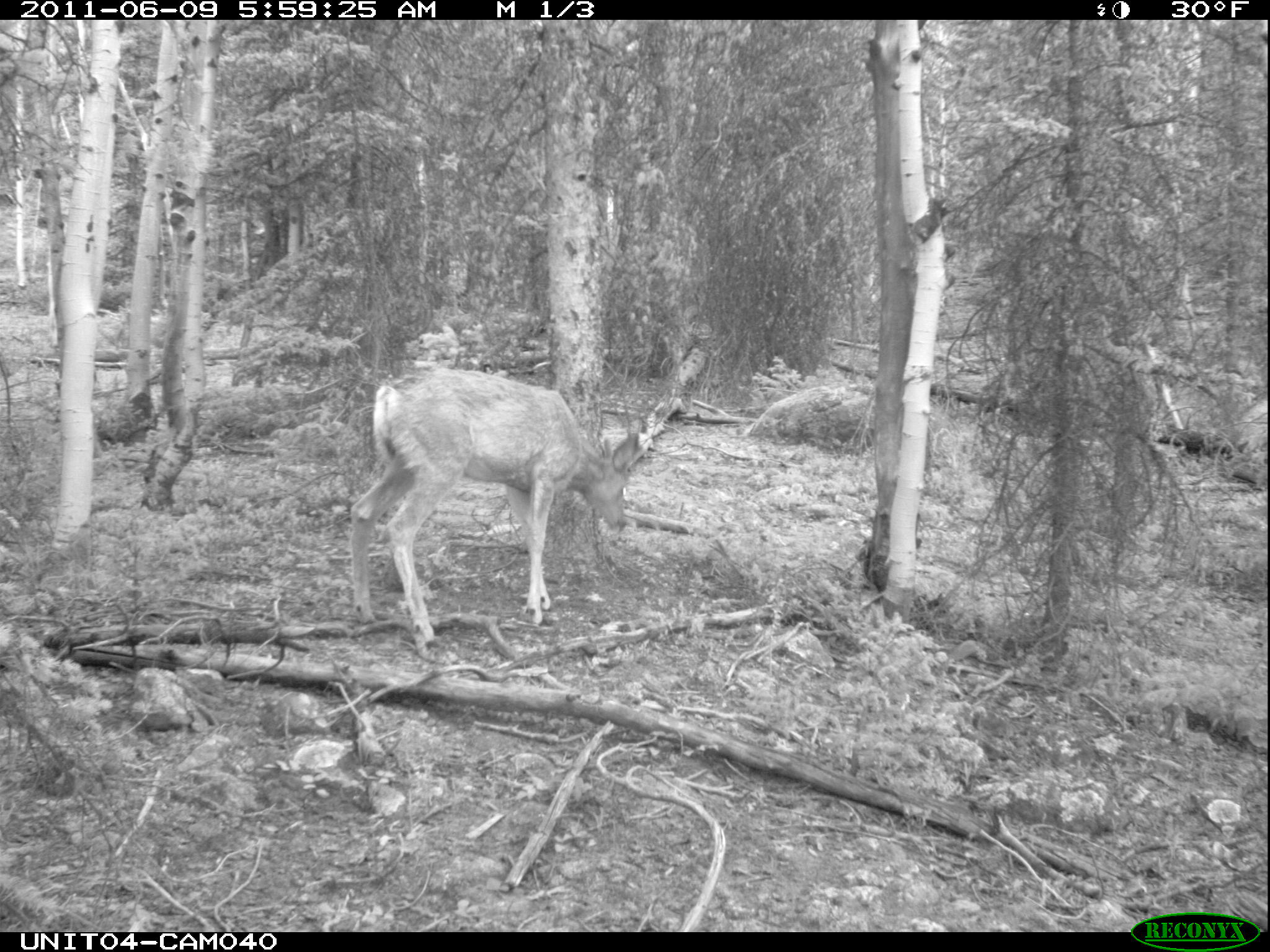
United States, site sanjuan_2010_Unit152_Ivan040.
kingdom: Animalia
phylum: Chordata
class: Mammalia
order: Artiodactyla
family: Cervidae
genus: Odocoileus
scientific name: Odocoileus hemionus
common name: mule deer